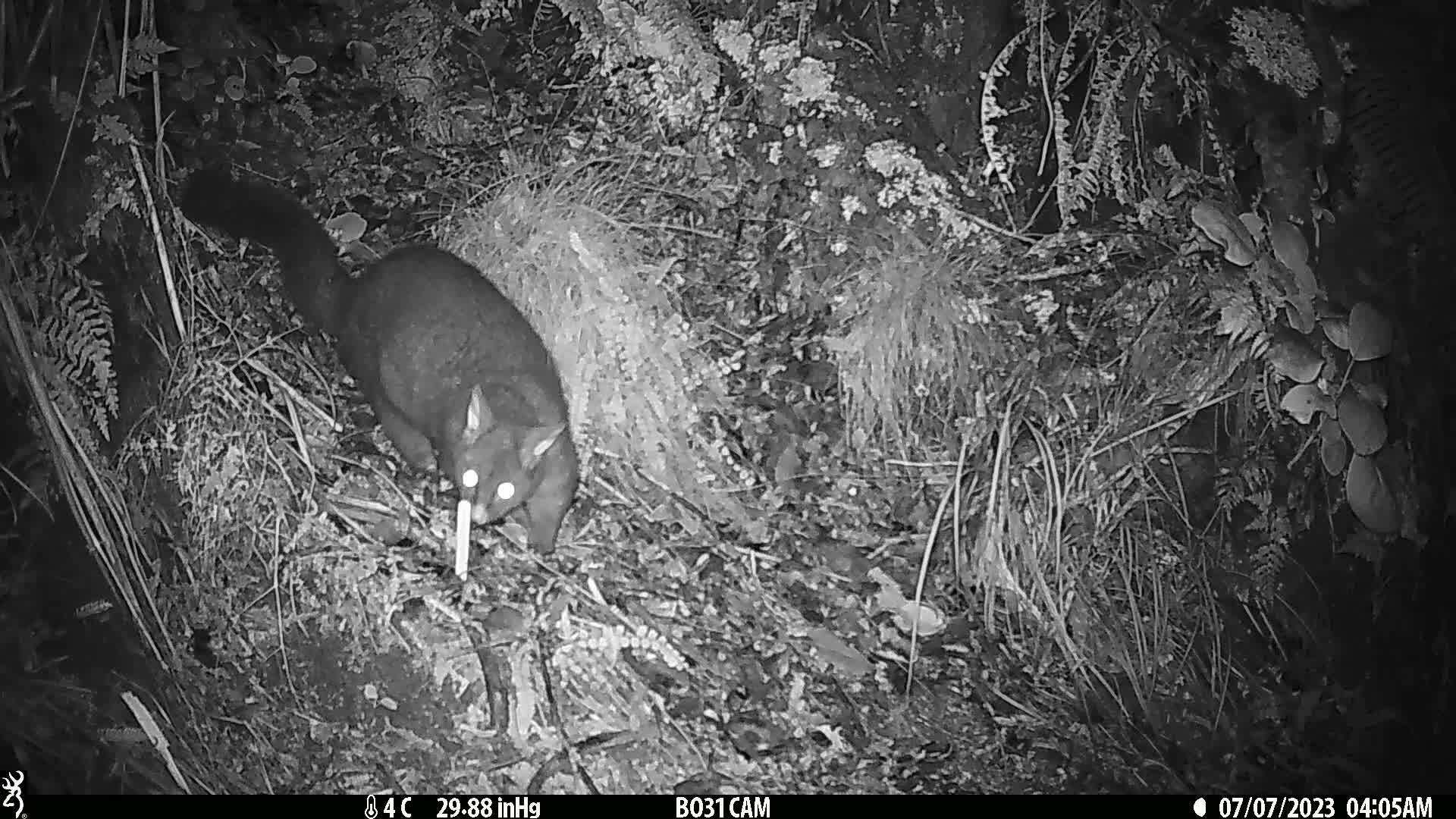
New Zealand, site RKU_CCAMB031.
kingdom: Animalia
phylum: Chordata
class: Mammalia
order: Diprotodontia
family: Phalangeridae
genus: Trichosurus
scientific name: Trichosurus vulpecula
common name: common brushtail possum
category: possum